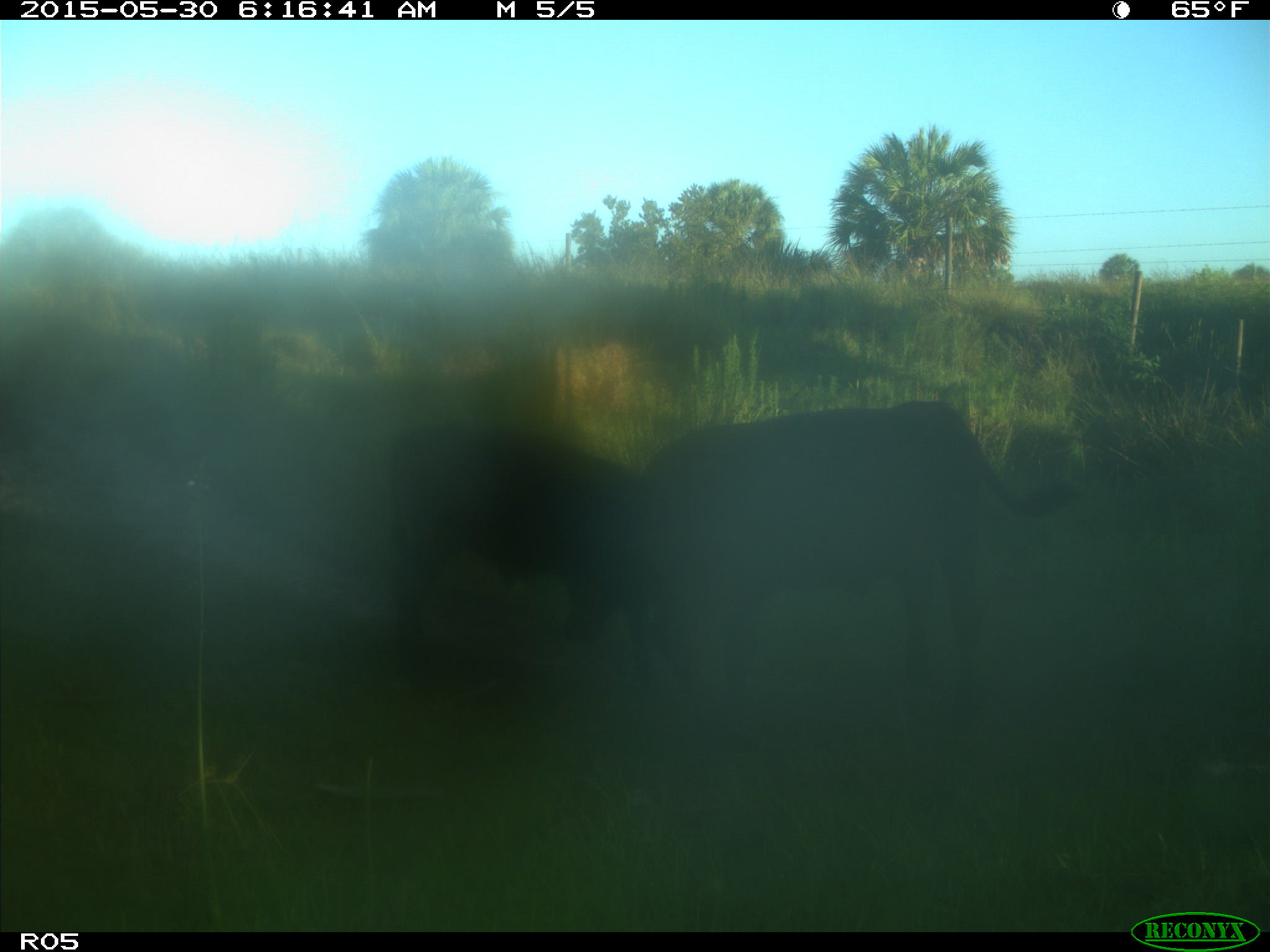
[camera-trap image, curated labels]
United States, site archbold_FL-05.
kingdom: Animalia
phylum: Chordata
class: Mammalia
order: Artiodactyla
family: Bovidae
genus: Bos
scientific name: Bos taurus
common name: domestic cow